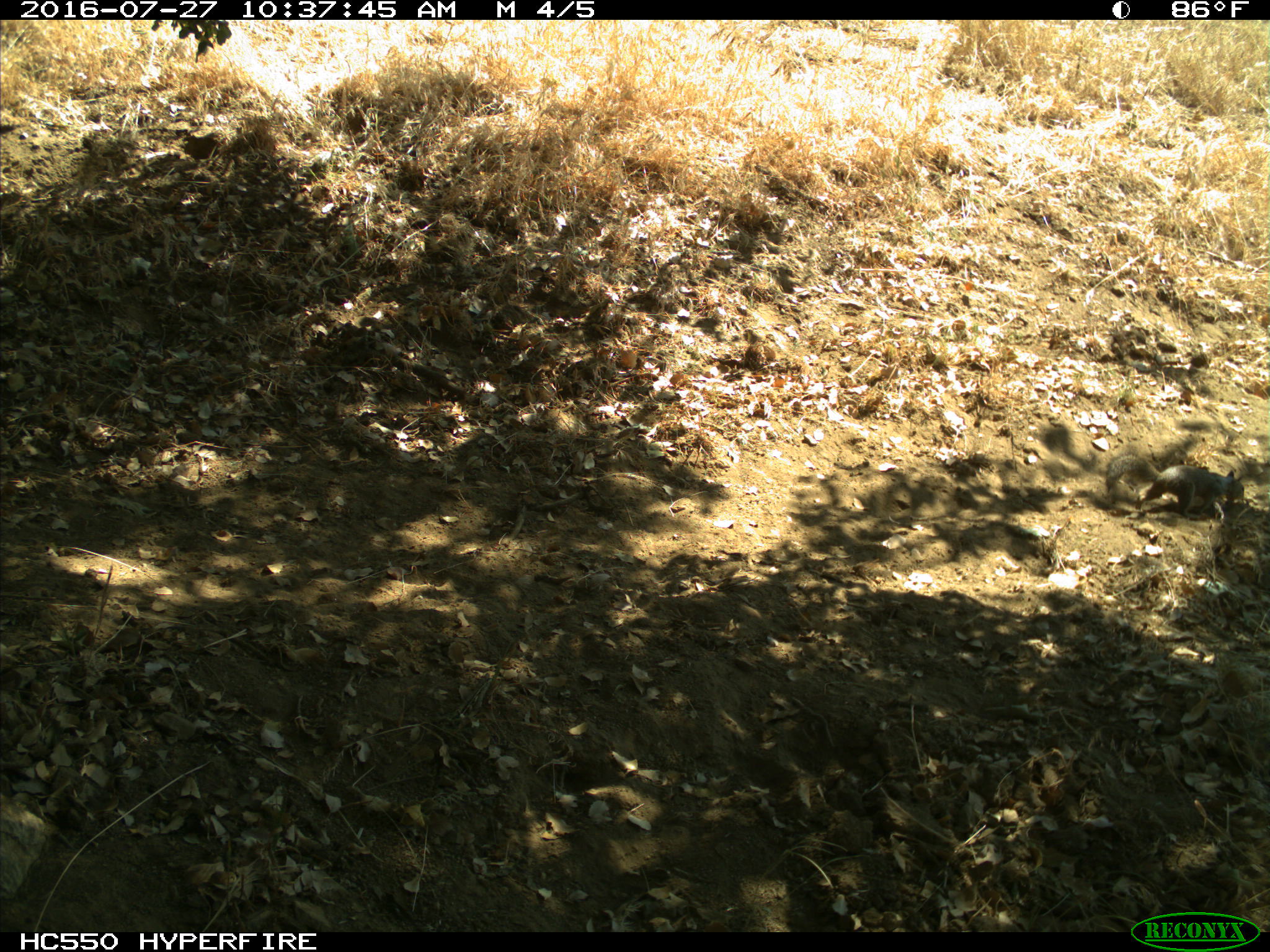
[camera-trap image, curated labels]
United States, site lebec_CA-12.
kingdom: Animalia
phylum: Chordata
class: Mammalia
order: Rodentia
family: Sciuridae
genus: Otospermophilus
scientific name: Otospermophilus beecheyi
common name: california ground squirrel